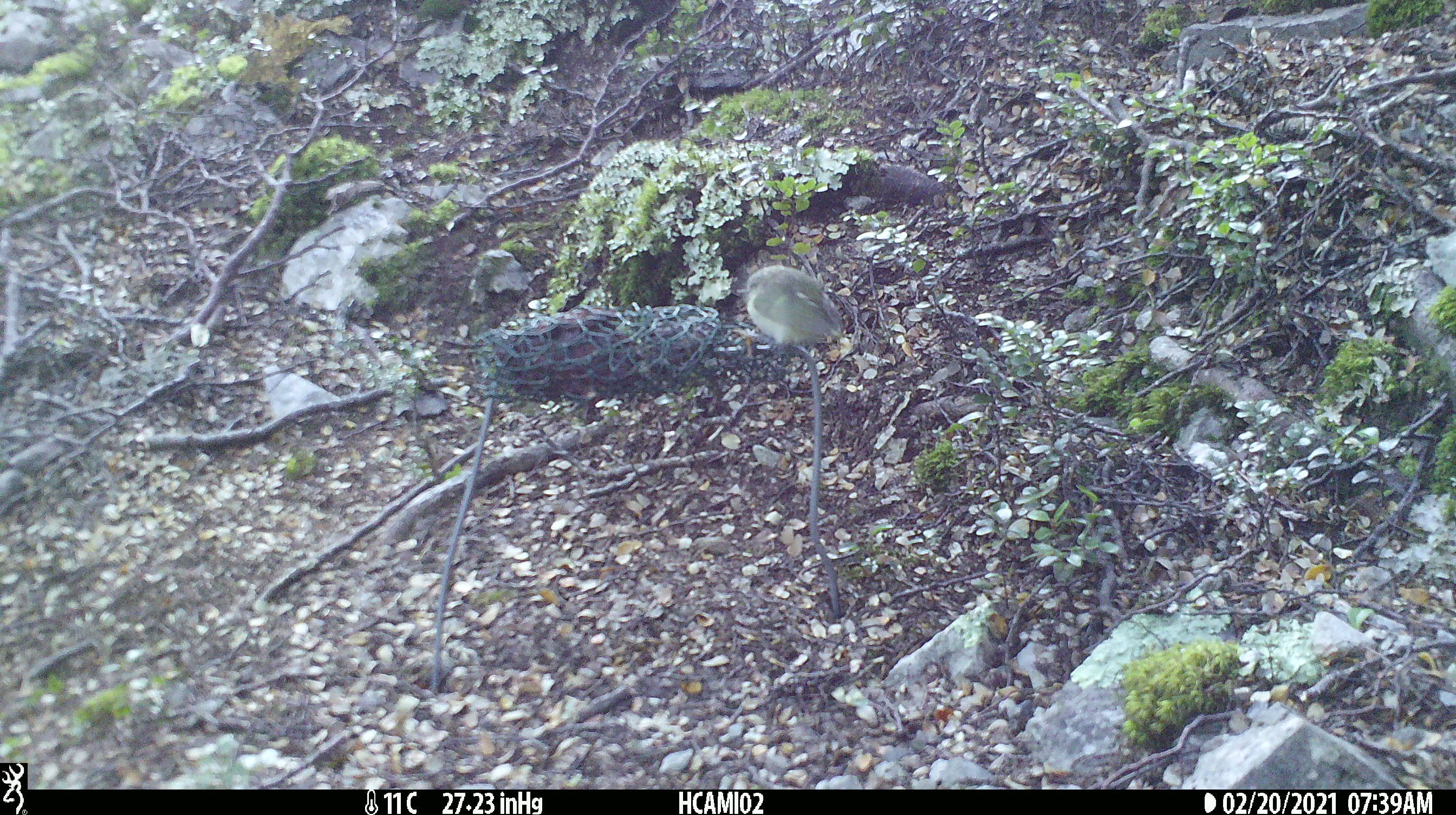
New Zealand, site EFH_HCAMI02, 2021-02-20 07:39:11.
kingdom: Animalia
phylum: Chordata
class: Aves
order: Passeriformes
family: Acanthisittidae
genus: Acanthisitta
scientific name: Acanthisitta chloris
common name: rifleman